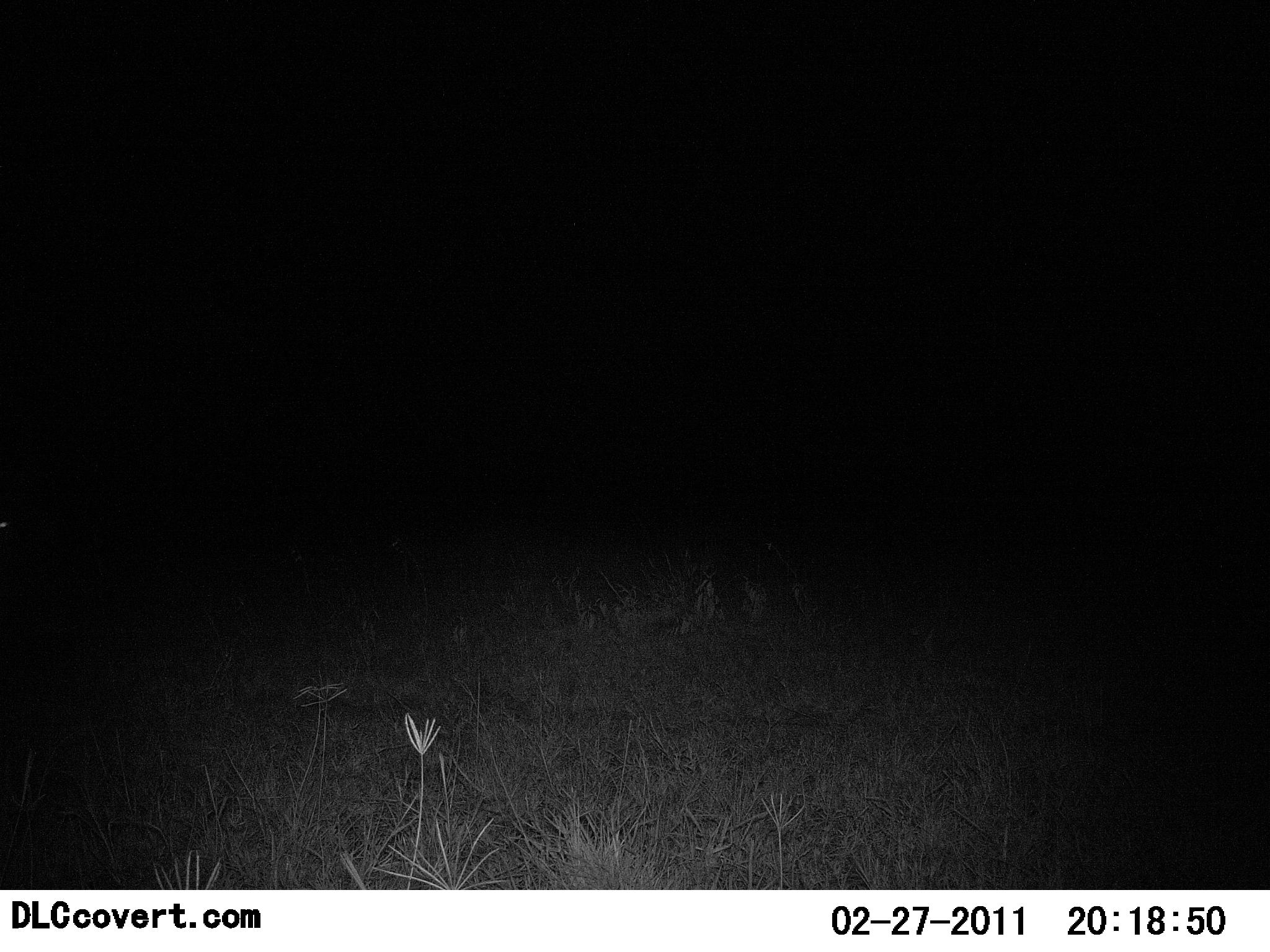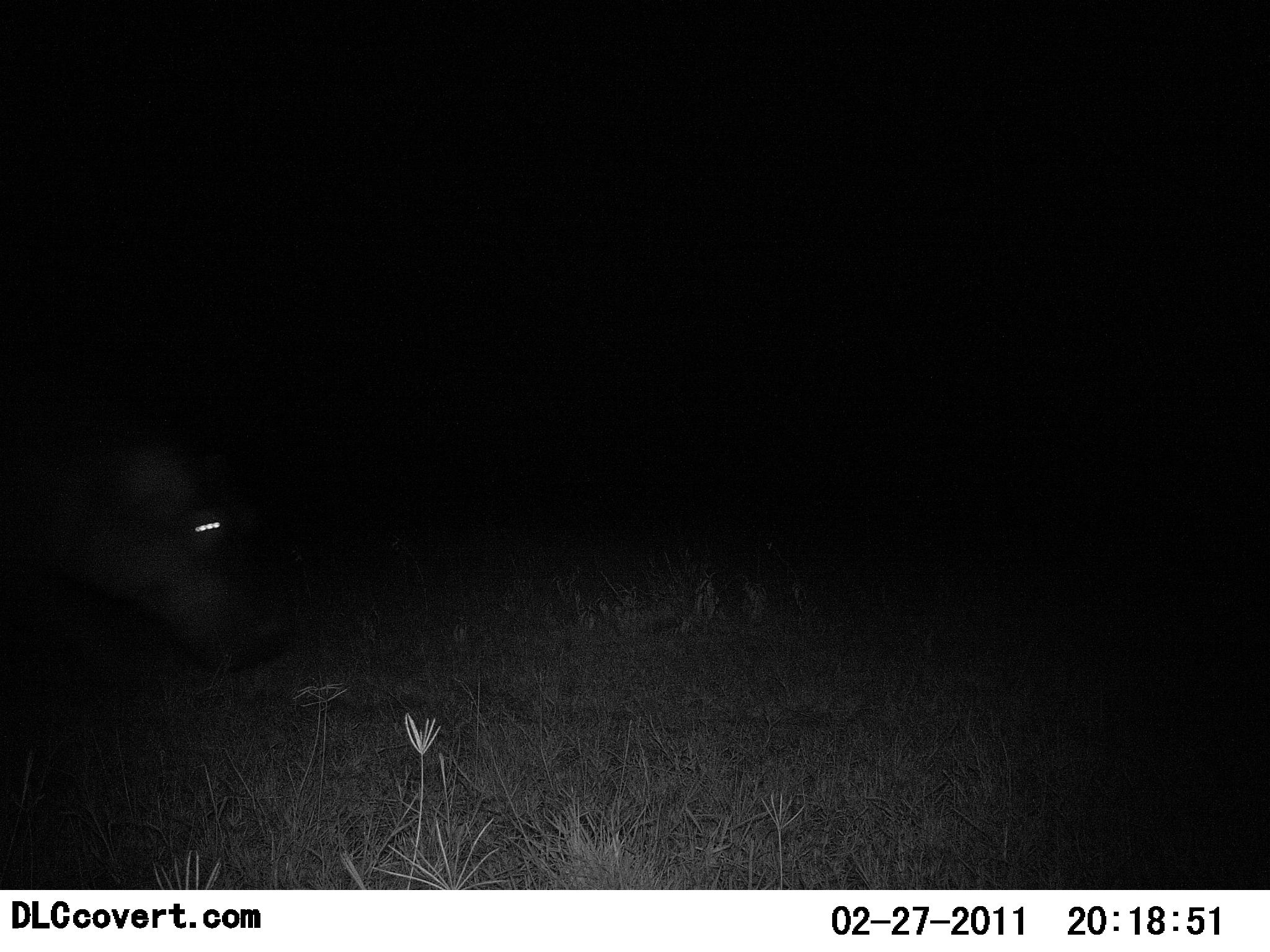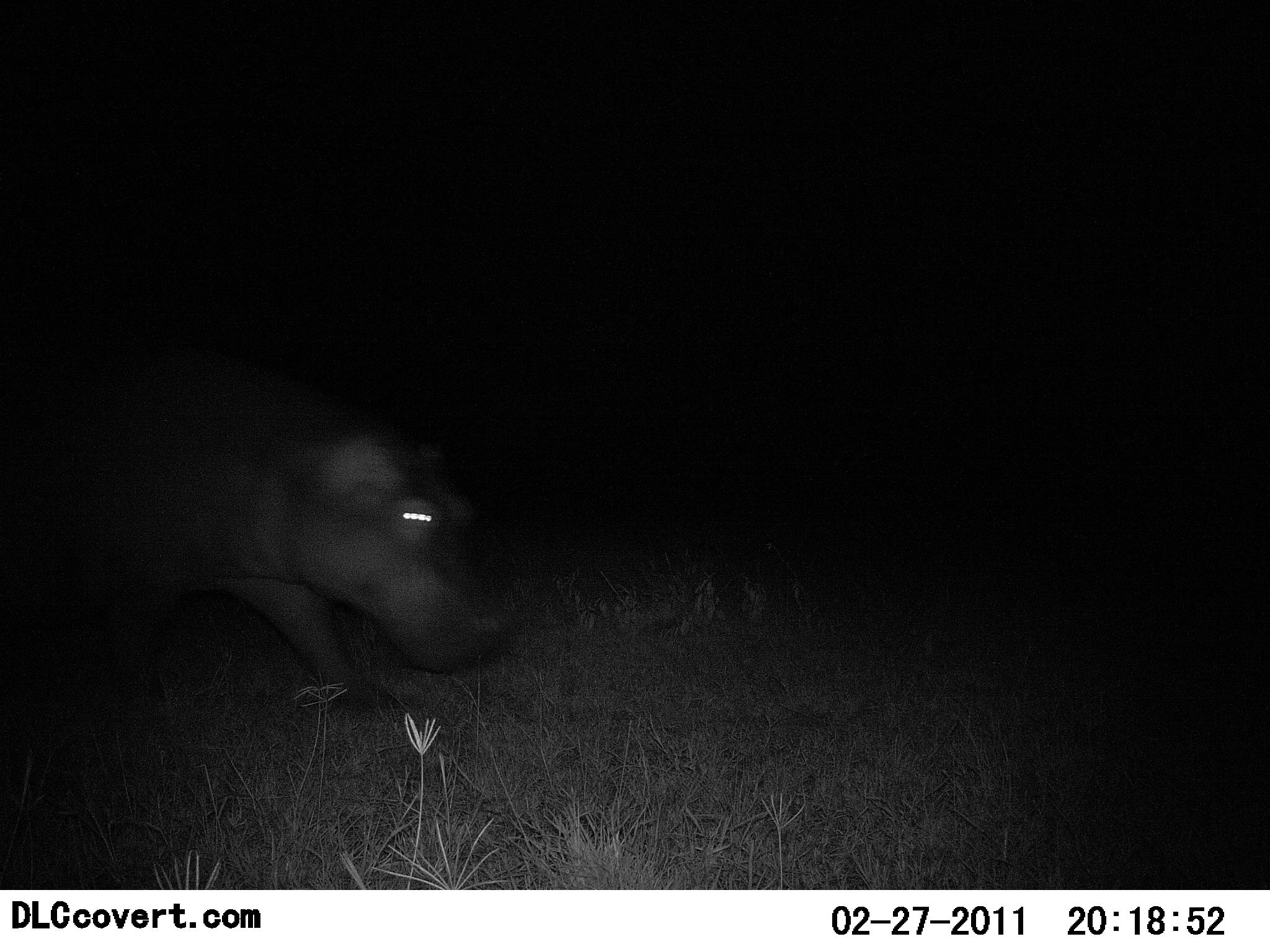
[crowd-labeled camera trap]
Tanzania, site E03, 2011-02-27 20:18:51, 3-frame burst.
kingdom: Animalia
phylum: Chordata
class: Mammalia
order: Artiodactyla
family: Hippopotamidae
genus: Hippopotamus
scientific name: Hippopotamus amphibius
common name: hippopotamus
Hippopotamus (Hippopotamus amphibius), count 1. Behavior (volunteer vote fractions): standing 0%, resting 0%, moving 100%, interacting 0%. Young present (vote fraction): 0%. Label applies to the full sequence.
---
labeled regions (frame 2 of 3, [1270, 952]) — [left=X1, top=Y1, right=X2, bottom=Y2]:
animal: [left=0, top=445, right=292, bottom=669]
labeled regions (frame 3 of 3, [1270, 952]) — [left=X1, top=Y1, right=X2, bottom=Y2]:
animal: [left=0, top=360, right=513, bottom=707]